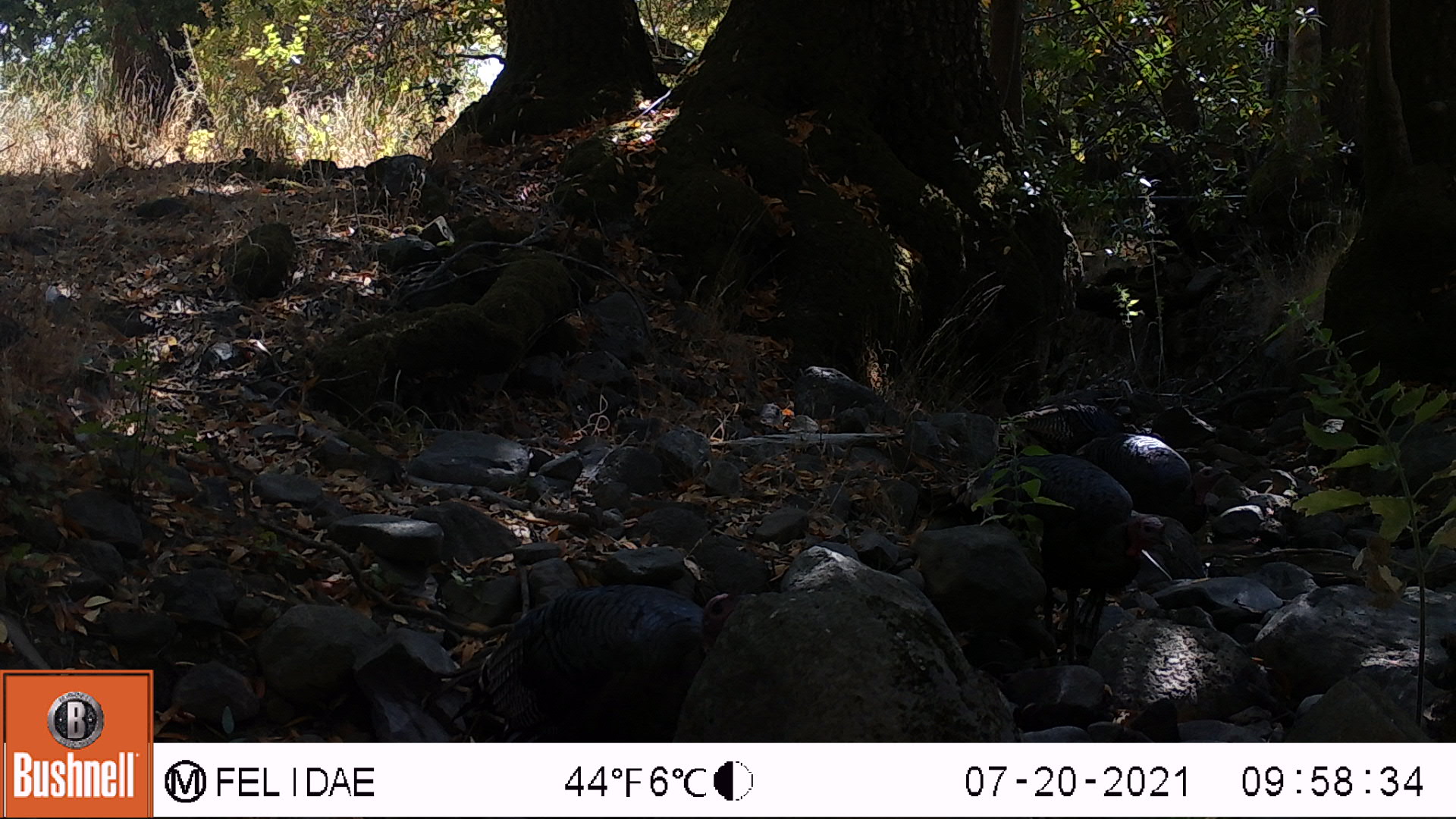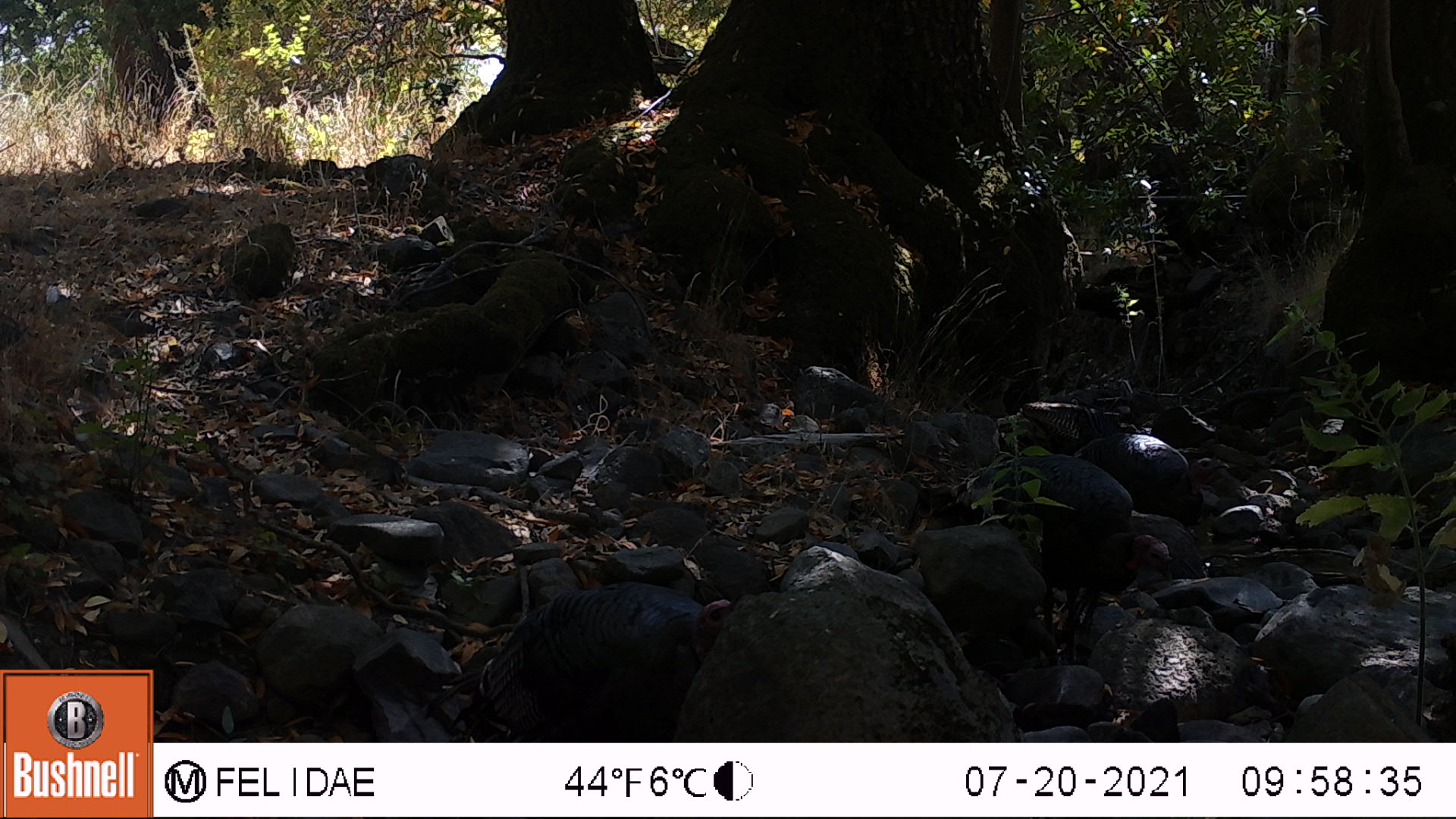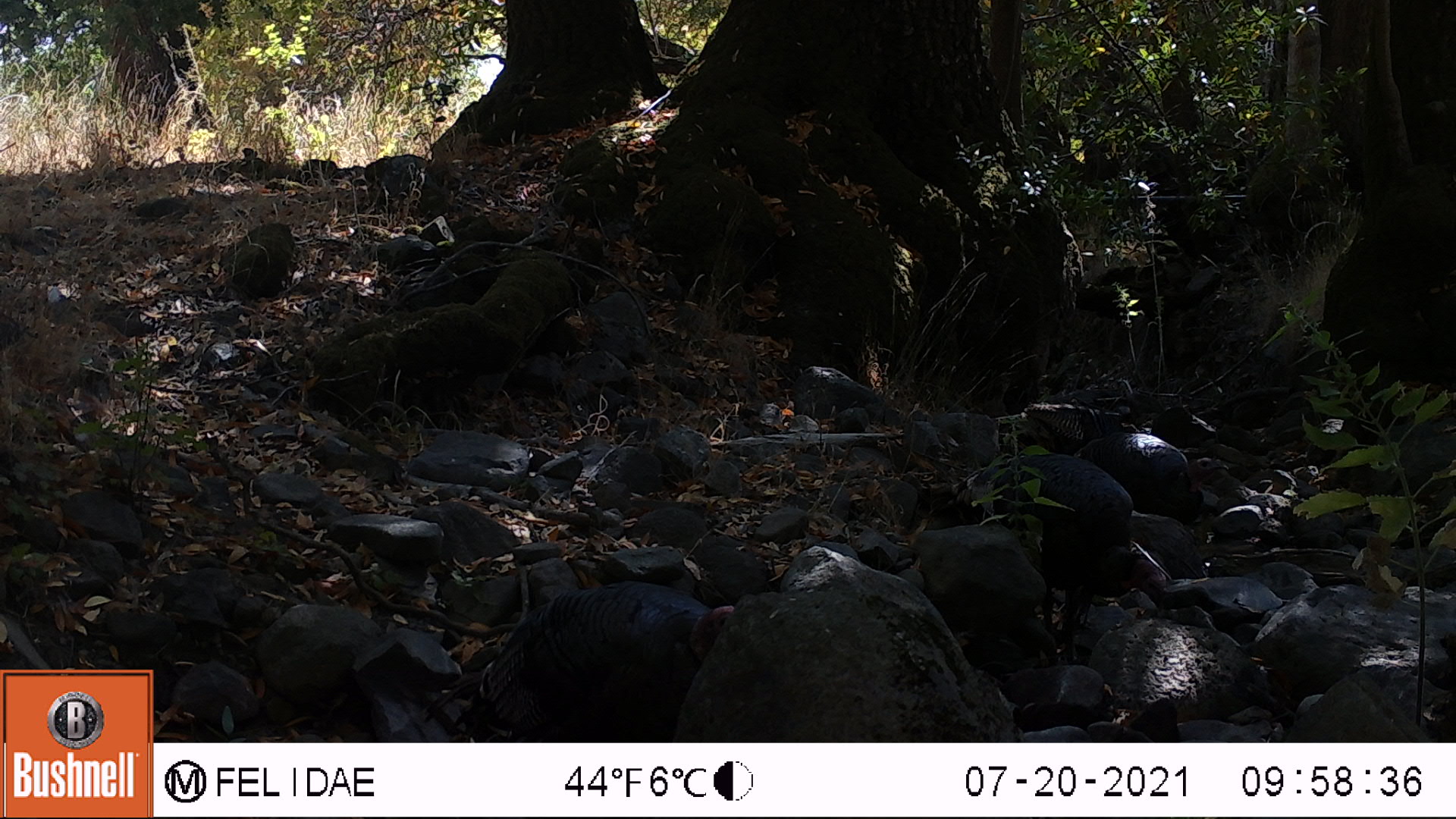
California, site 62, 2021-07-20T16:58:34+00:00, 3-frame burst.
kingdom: Animalia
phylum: Chordata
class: Aves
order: Galliformes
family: Phasianidae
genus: Meleagris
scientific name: Meleagris gallopavo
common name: turkey